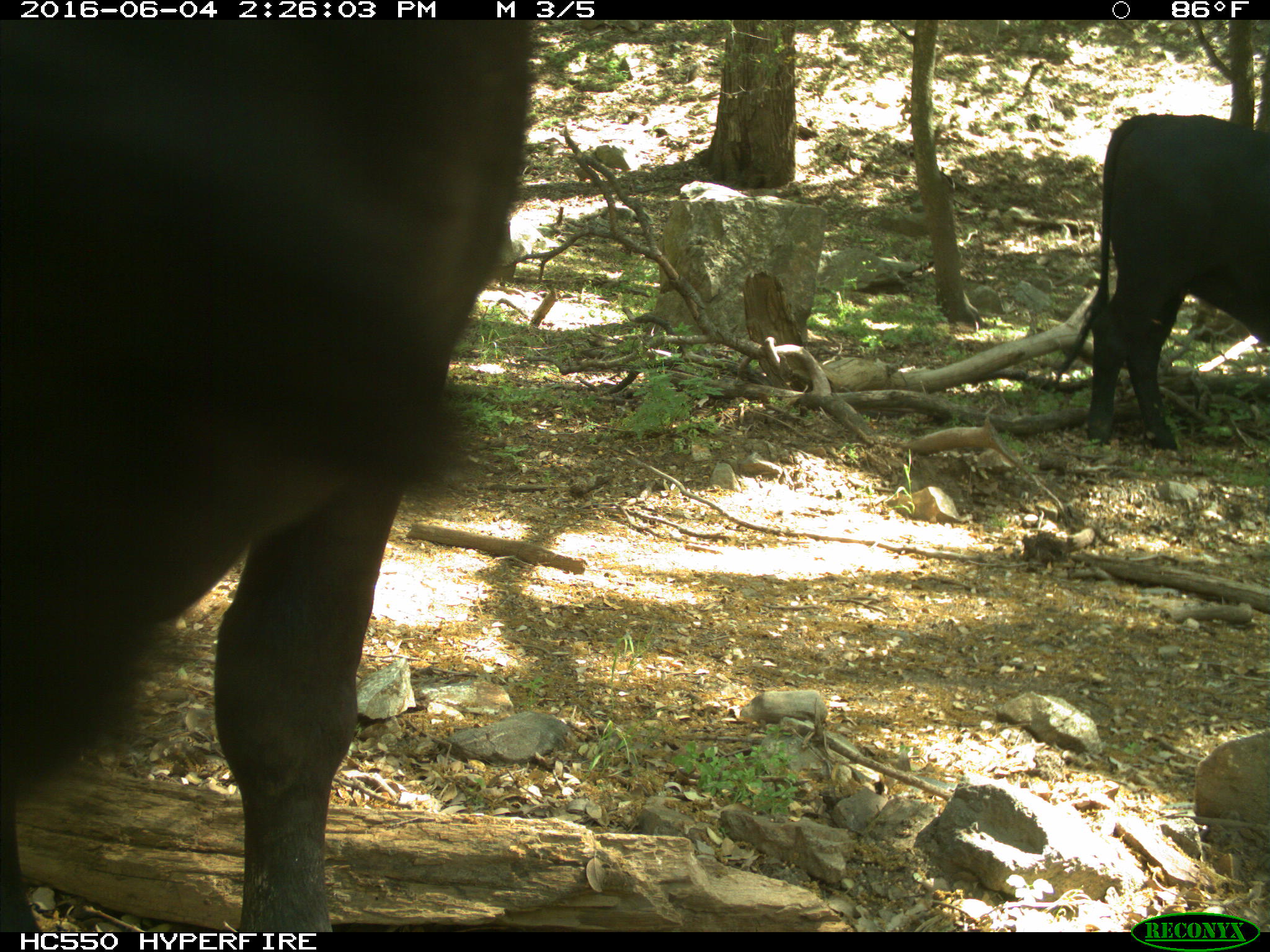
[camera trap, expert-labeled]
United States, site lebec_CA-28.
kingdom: Animalia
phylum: Chordata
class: Mammalia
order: Artiodactyla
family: Bovidae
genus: Bos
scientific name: Bos taurus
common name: domestic cow